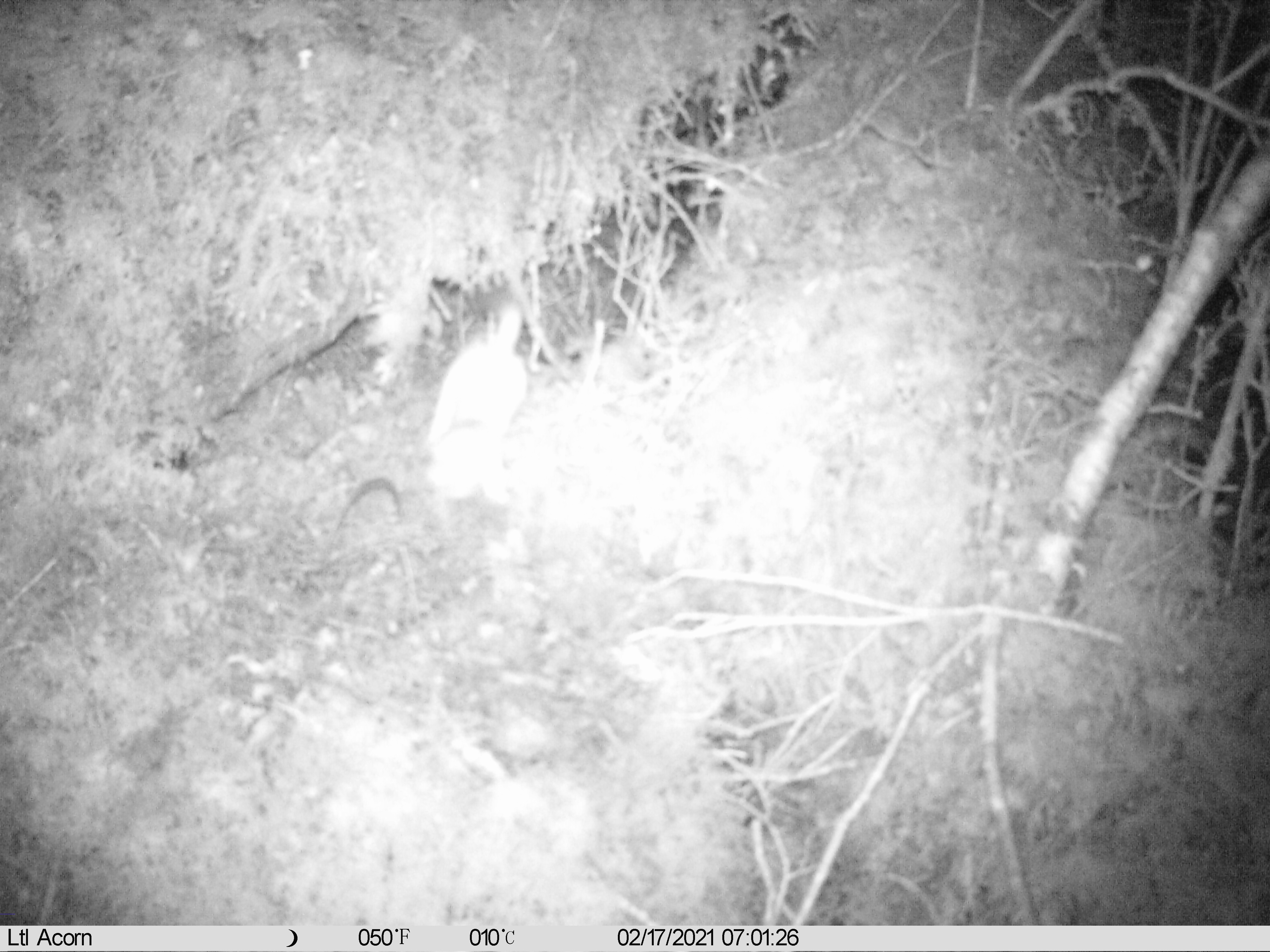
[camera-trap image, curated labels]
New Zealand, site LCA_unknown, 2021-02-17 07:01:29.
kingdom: Animalia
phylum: Chordata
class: Mammalia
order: Carnivora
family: Mustelidae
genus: Mustela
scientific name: Mustela erminea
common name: stoat